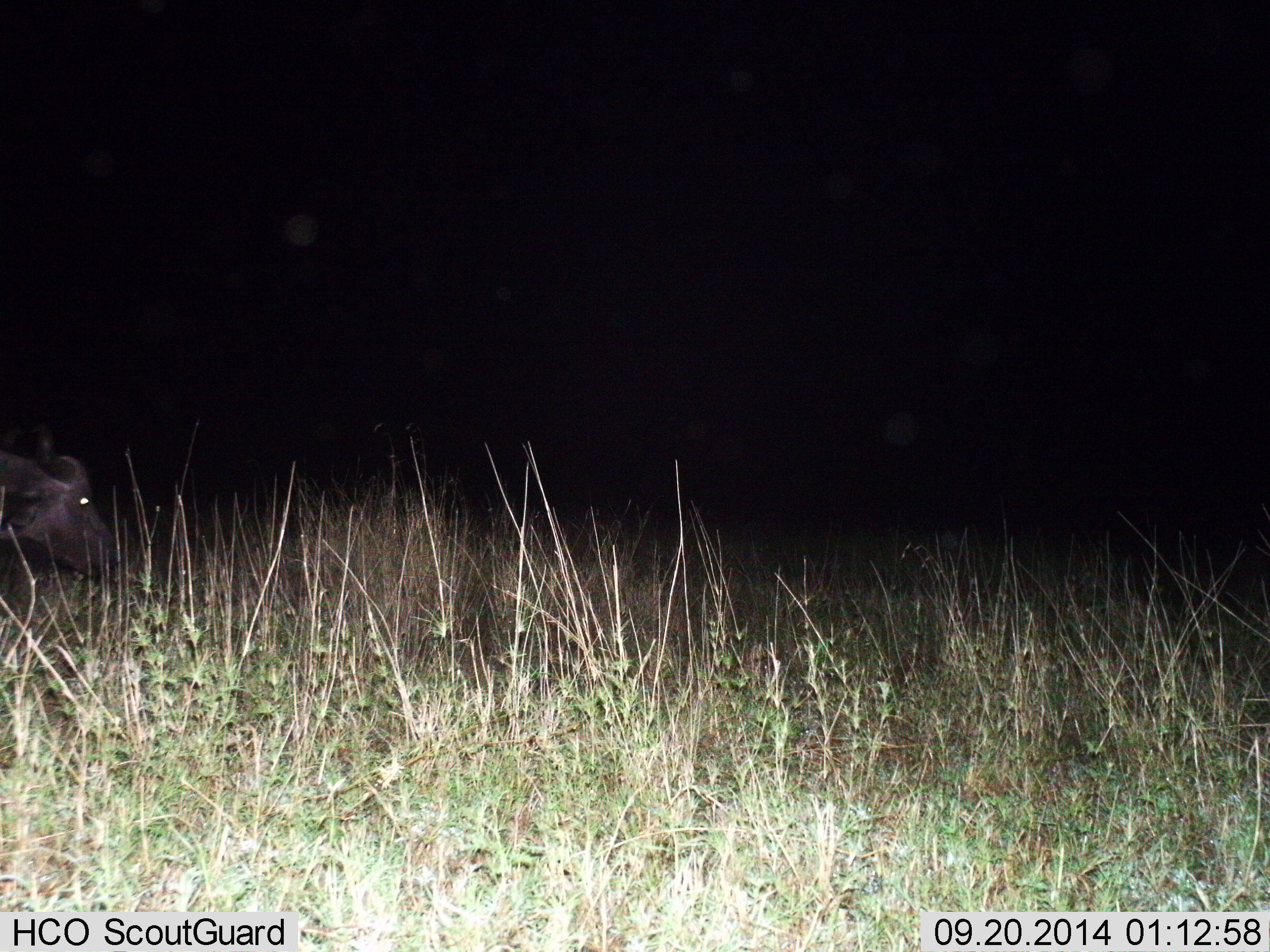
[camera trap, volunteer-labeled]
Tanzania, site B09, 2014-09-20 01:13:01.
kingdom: Animalia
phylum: Chordata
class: Mammalia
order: Artiodactyla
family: Bovidae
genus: Syncerus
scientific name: Syncerus caffer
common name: cape buffalo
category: buffalo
Buffalo (cape buffalo) (Syncerus caffer), count 1. Behavior (volunteer vote fractions): standing 10%, resting 0%, moving 60%, interacting 0%. Young present (vote fraction): 0%. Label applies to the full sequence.